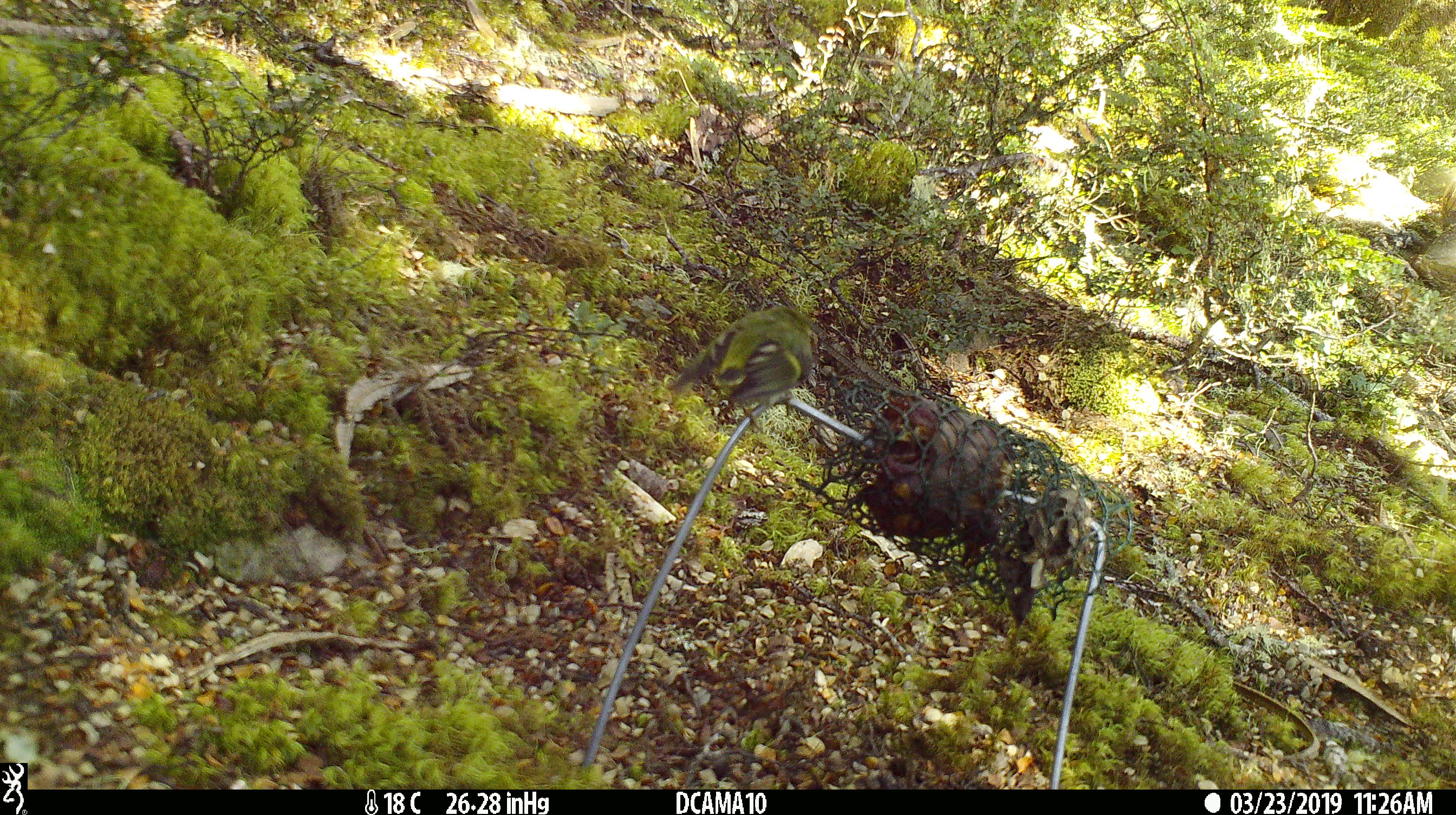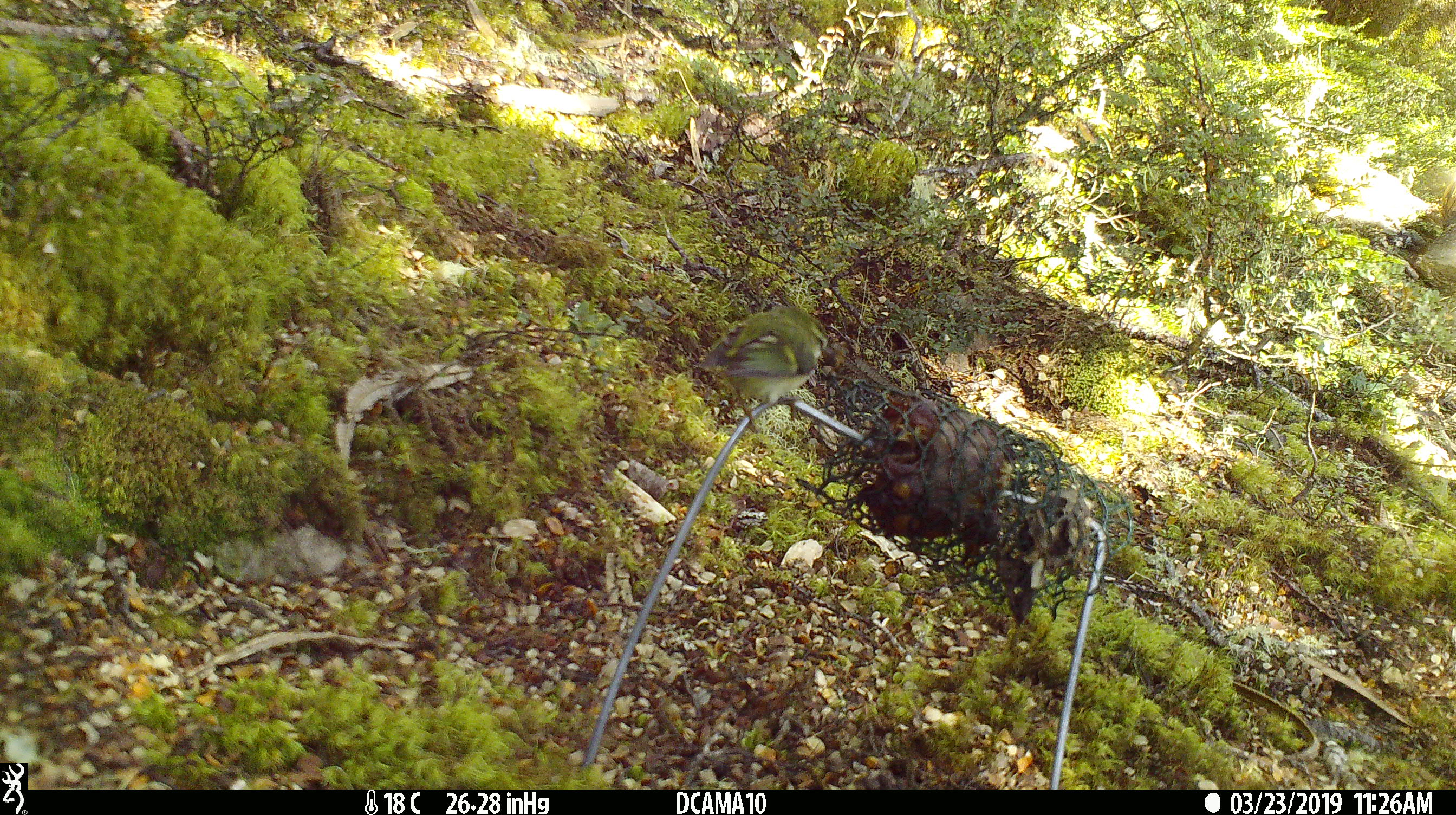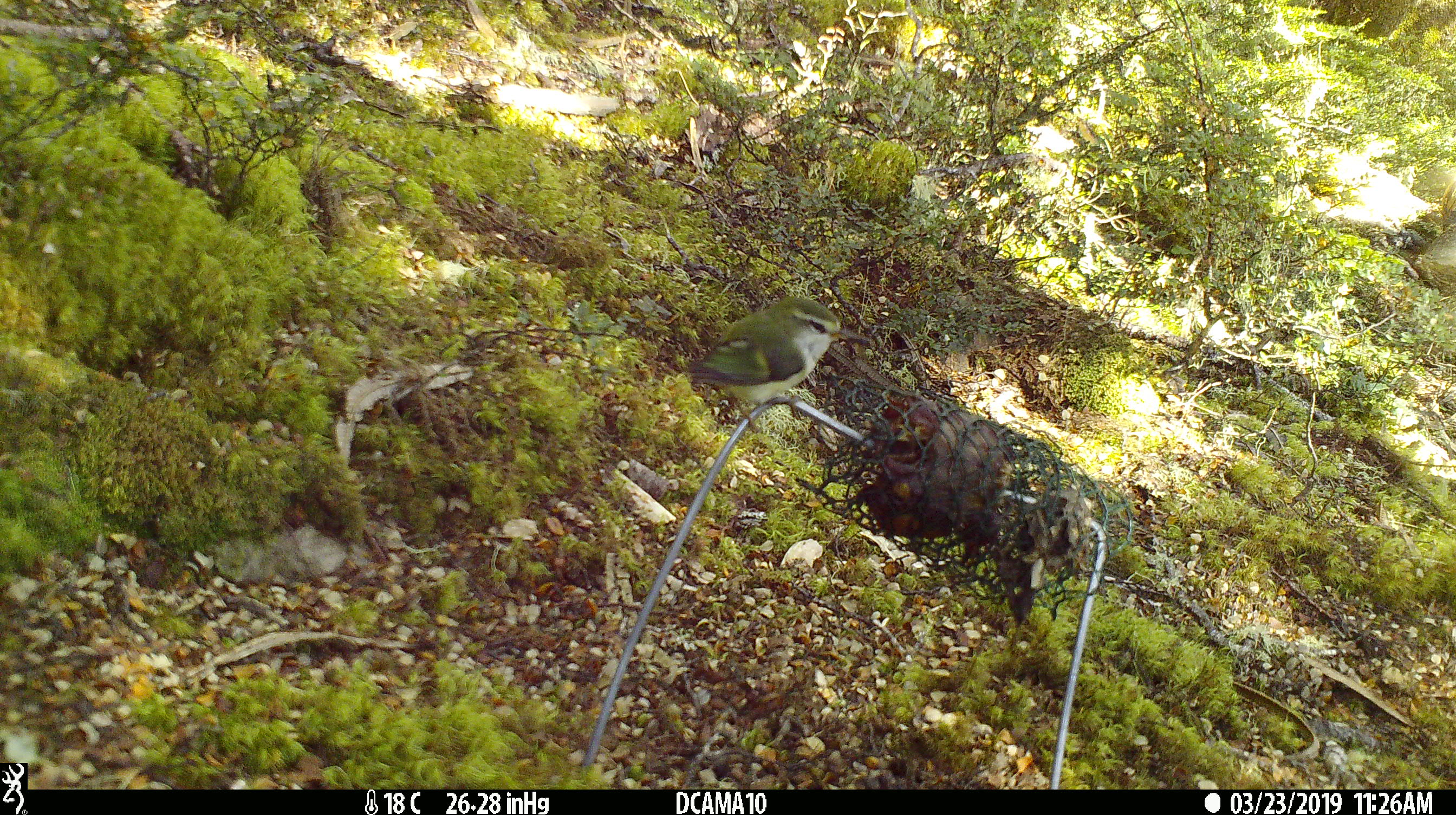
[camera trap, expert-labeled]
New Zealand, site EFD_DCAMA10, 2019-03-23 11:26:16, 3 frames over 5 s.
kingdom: Animalia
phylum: Chordata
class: Aves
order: Passeriformes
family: Acanthisittidae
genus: Acanthisitta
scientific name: Acanthisitta chloris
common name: rifleman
Rifleman (Acanthisitta chloris).